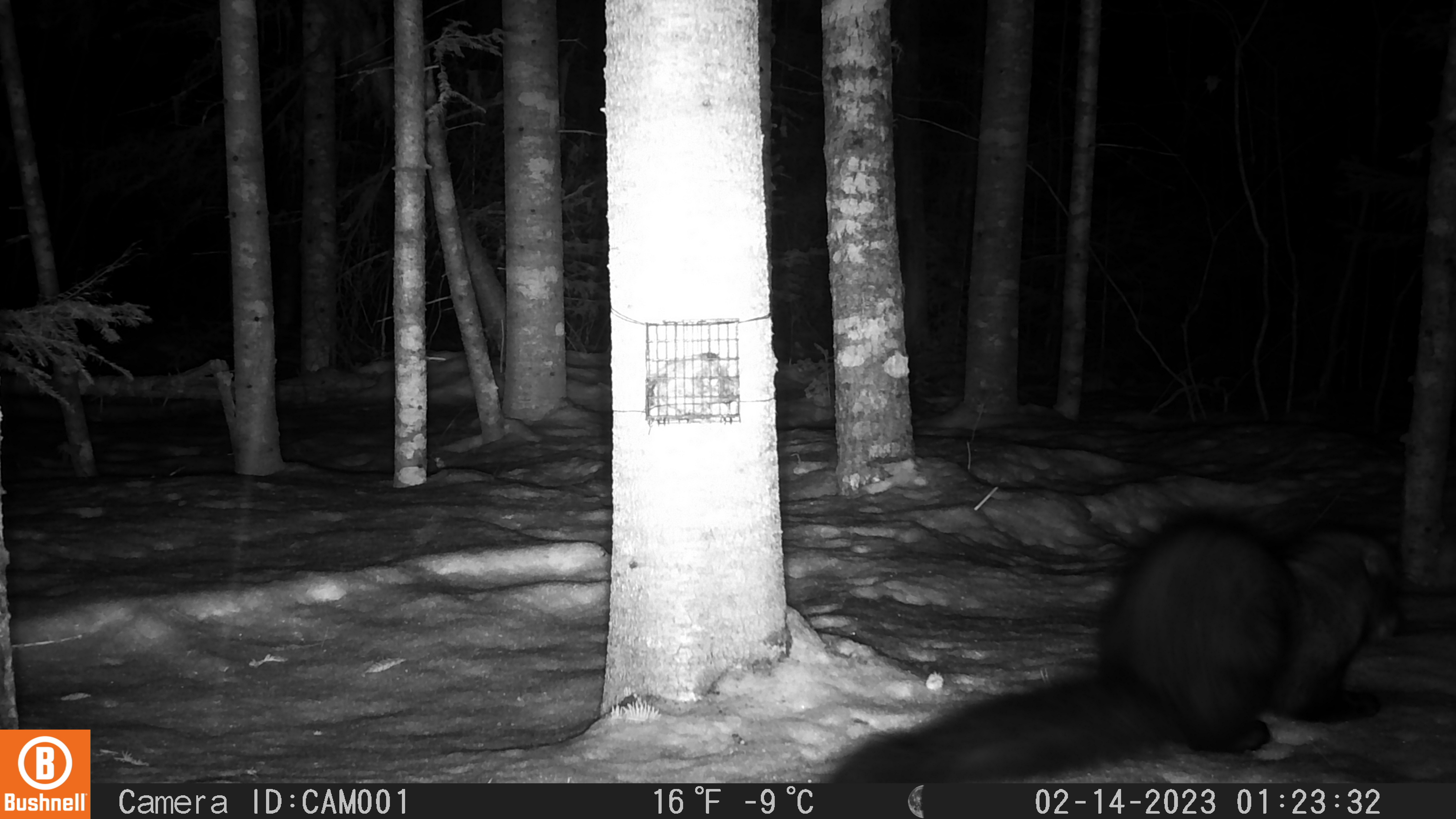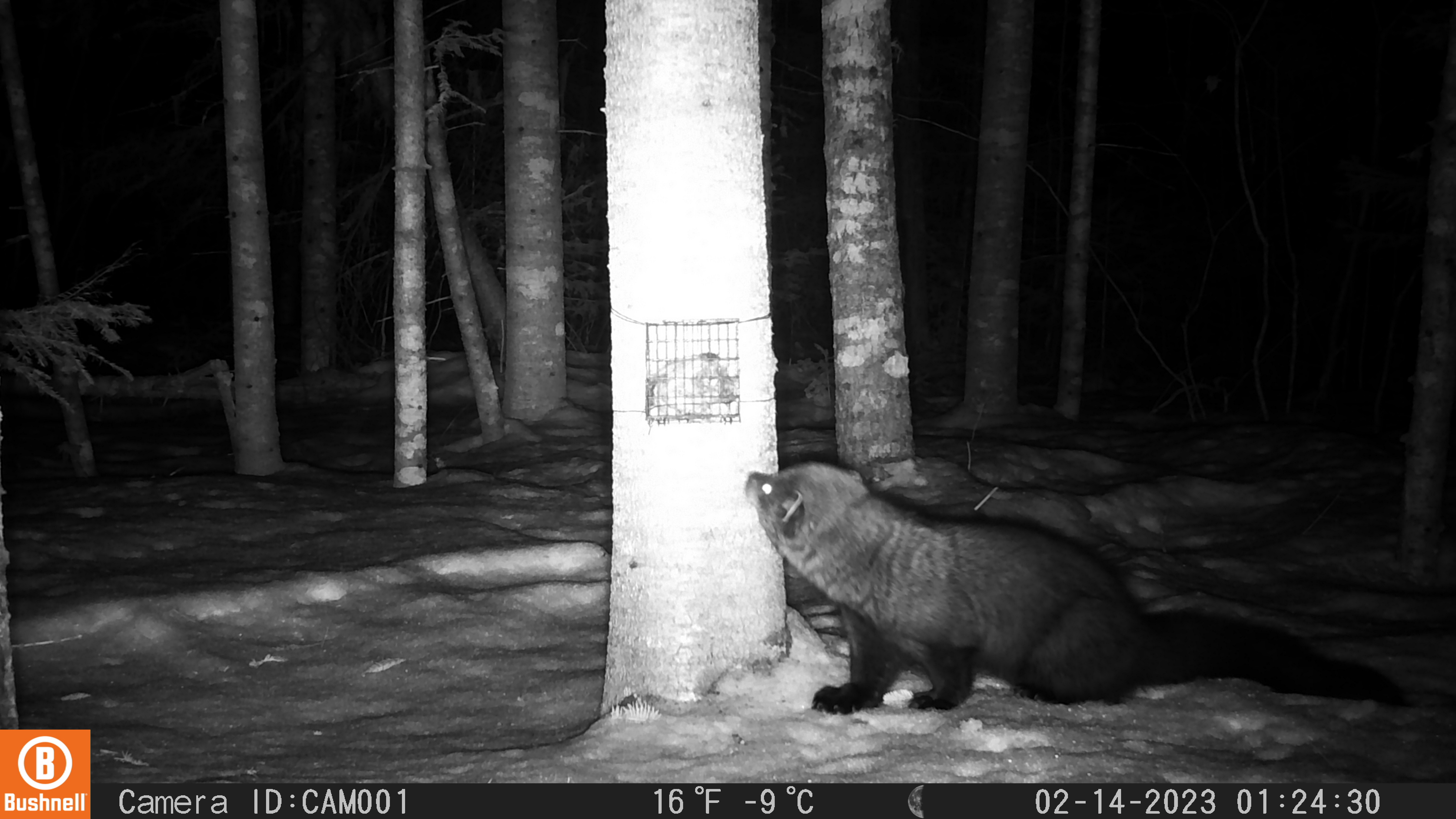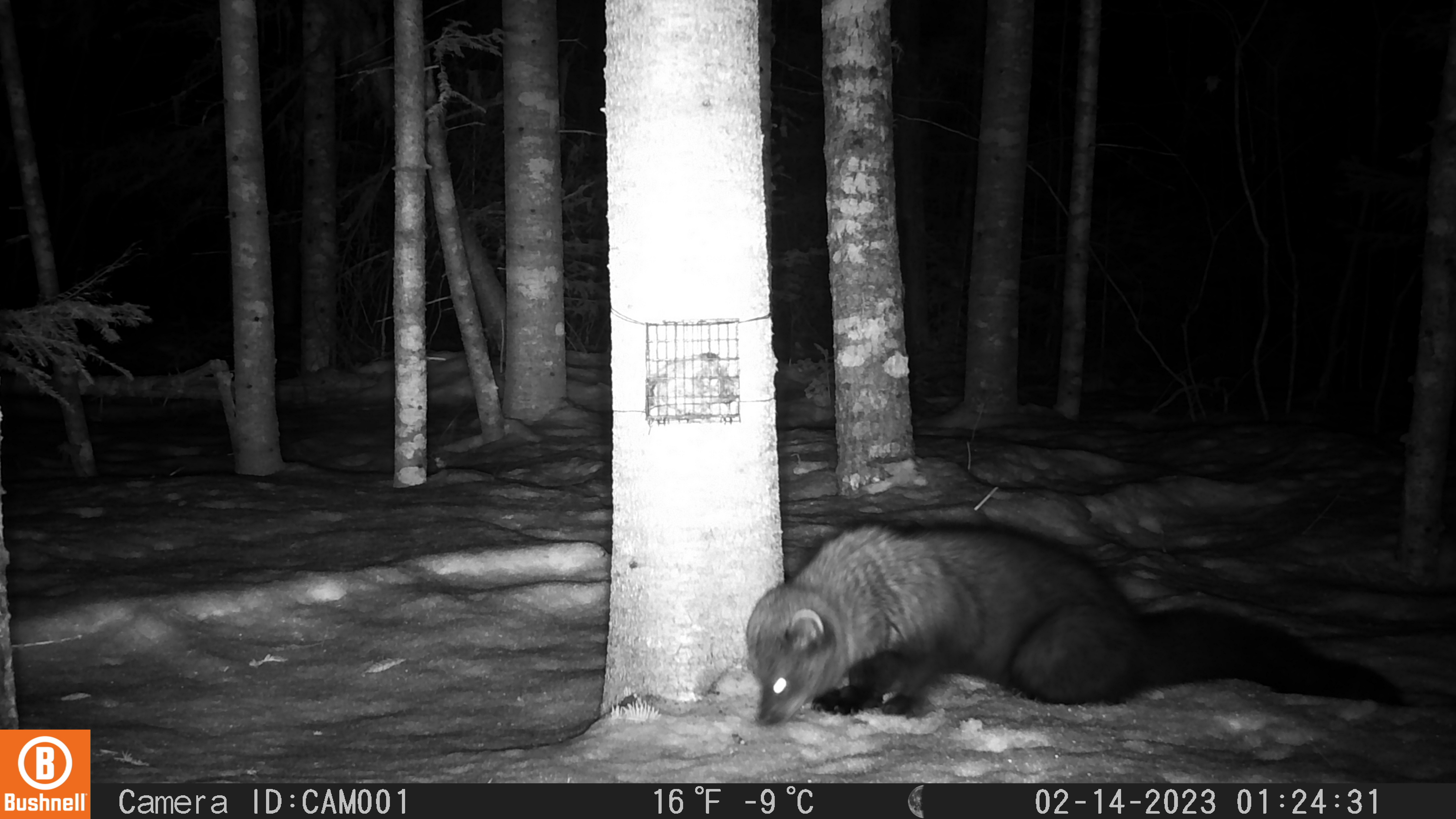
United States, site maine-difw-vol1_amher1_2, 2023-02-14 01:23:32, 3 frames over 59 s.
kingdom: Animalia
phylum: Chordata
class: Mammalia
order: Carnivora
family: Mustelidae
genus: Pekania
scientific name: Pekania pennanti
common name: fisher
Fisher (Pekania pennanti).